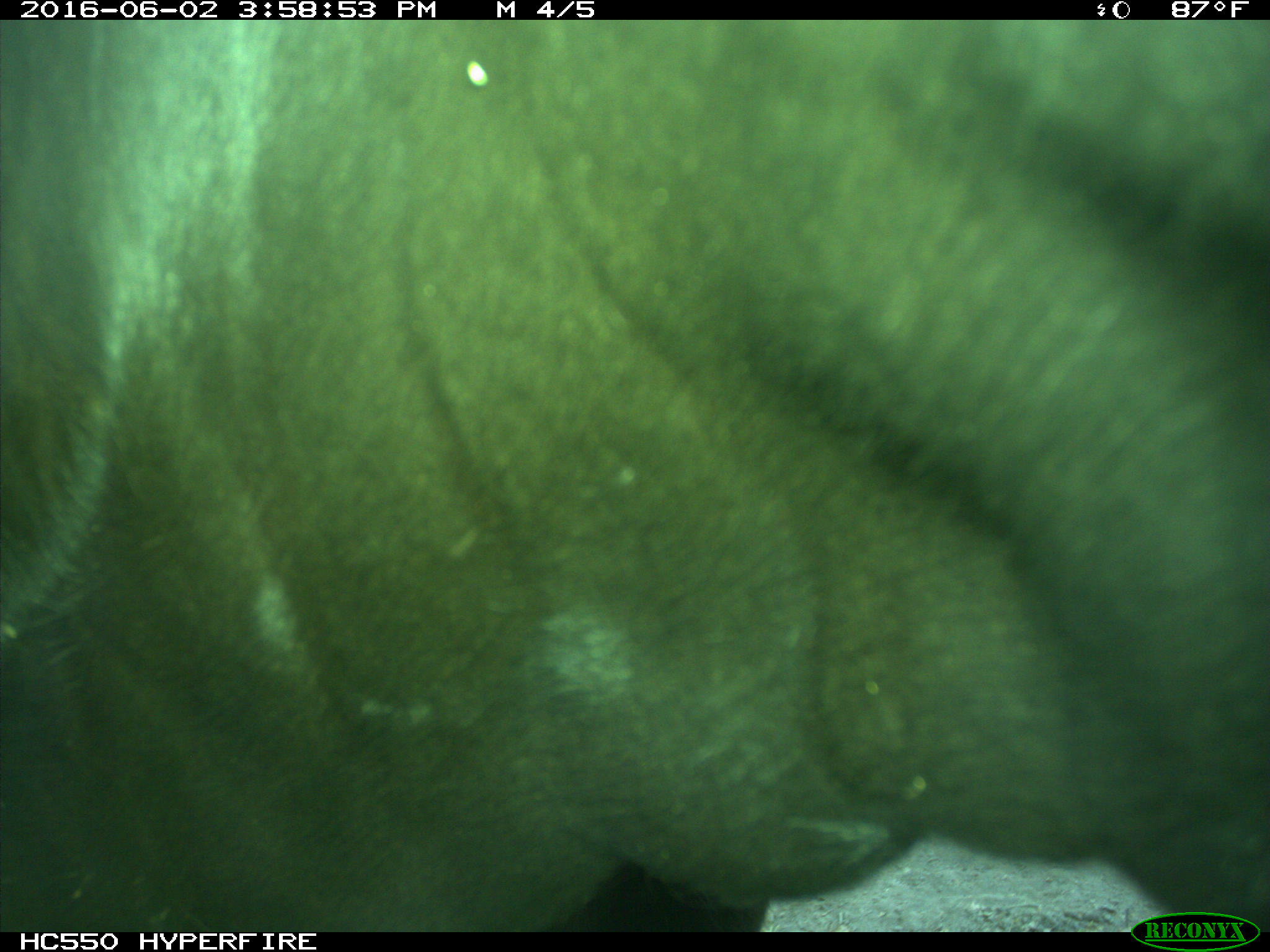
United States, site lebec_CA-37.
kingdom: Animalia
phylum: Chordata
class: Mammalia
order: Artiodactyla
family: Bovidae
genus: Bos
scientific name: Bos taurus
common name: domestic cow